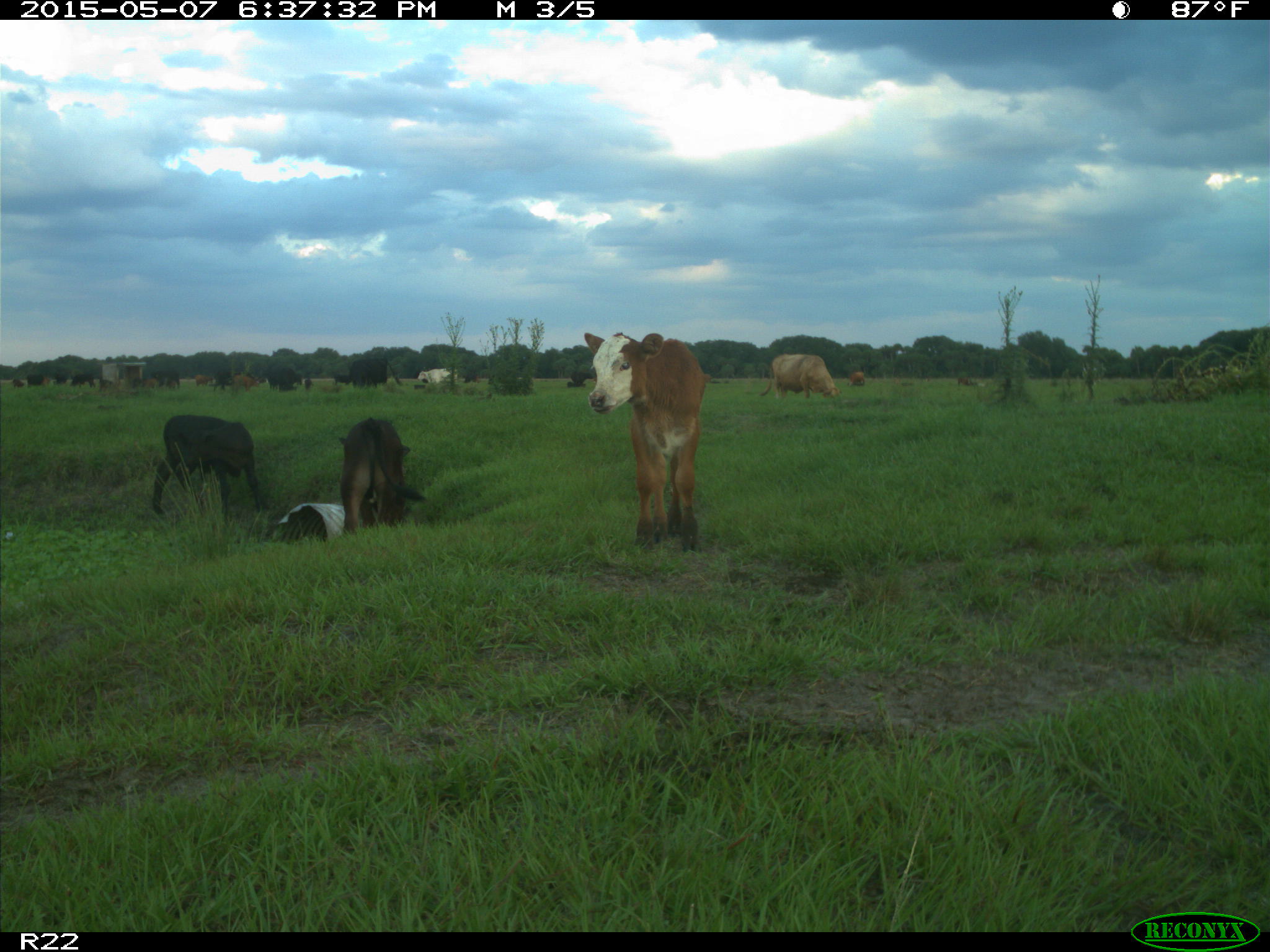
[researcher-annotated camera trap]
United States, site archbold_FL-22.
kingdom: Animalia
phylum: Chordata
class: Mammalia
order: Artiodactyla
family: Bovidae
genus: Bos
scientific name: Bos taurus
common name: domestic cow